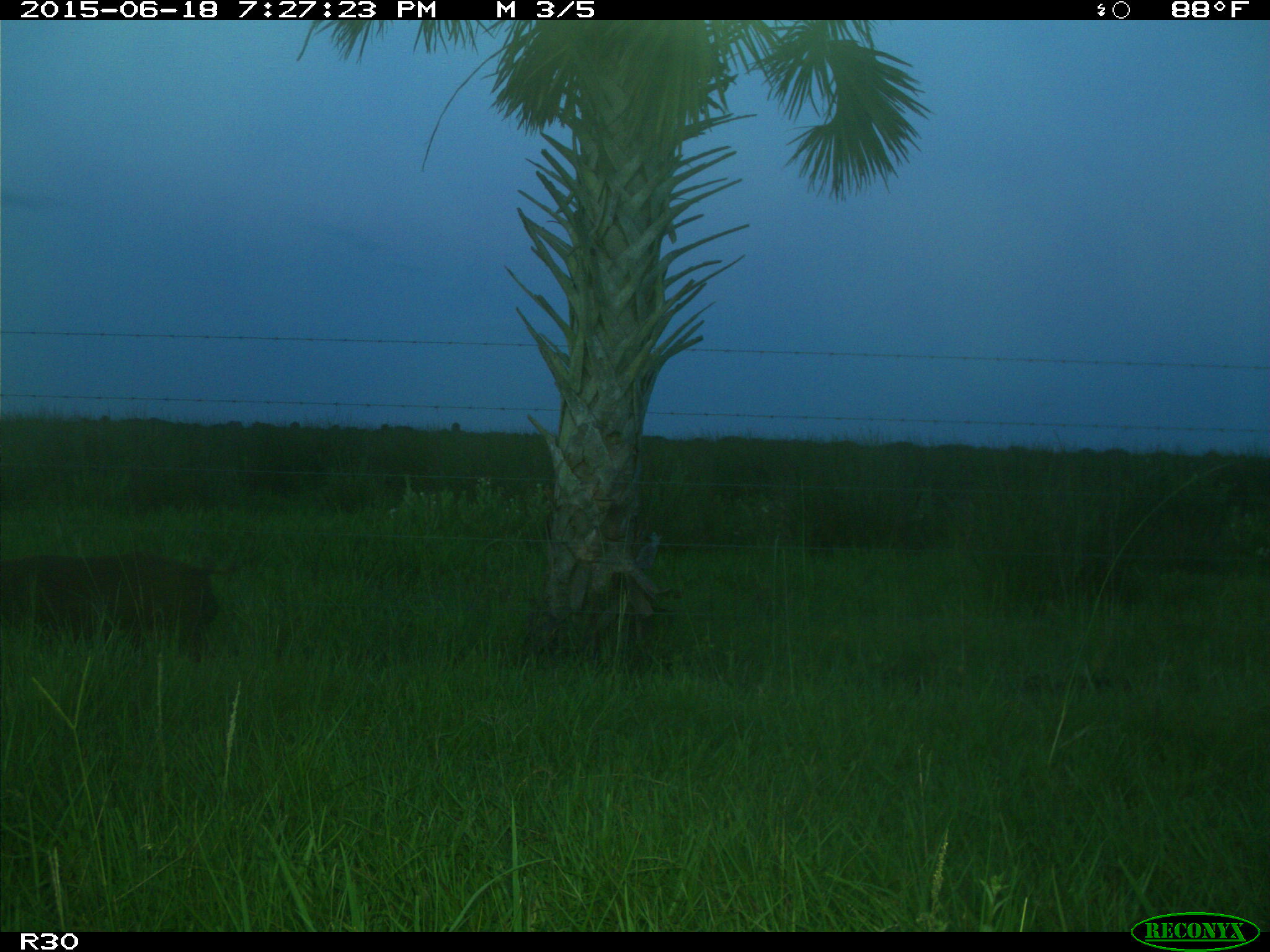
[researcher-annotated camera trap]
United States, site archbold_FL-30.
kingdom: Animalia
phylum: Chordata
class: Mammalia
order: Artiodactyla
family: Suidae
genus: Sus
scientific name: Sus scrofa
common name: wild boar